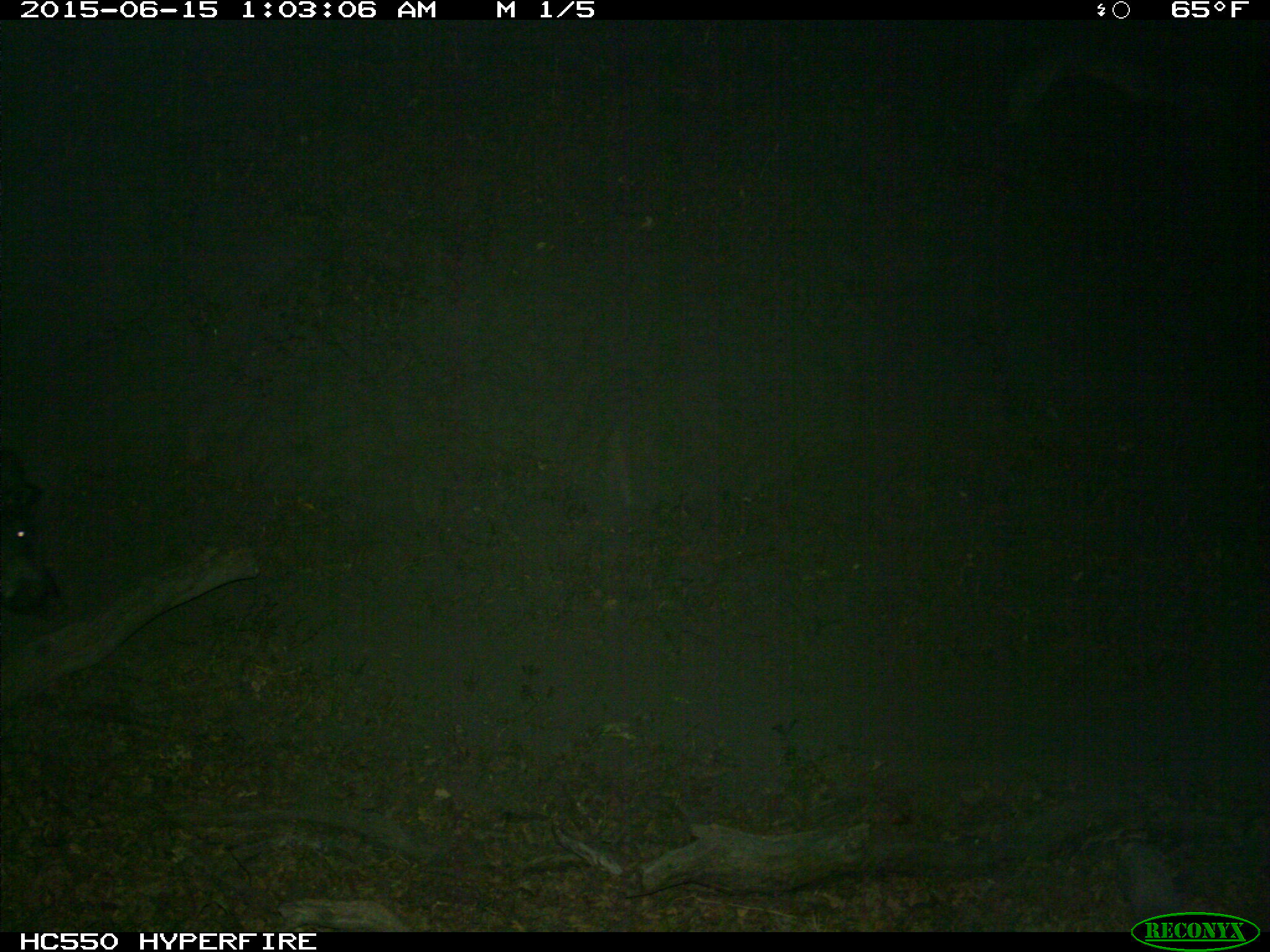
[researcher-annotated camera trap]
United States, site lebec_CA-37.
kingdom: Animalia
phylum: Chordata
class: Mammalia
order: Artiodactyla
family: Suidae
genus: Sus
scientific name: Sus scrofa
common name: wild boar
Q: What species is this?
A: Sus scrofa (wild boar).